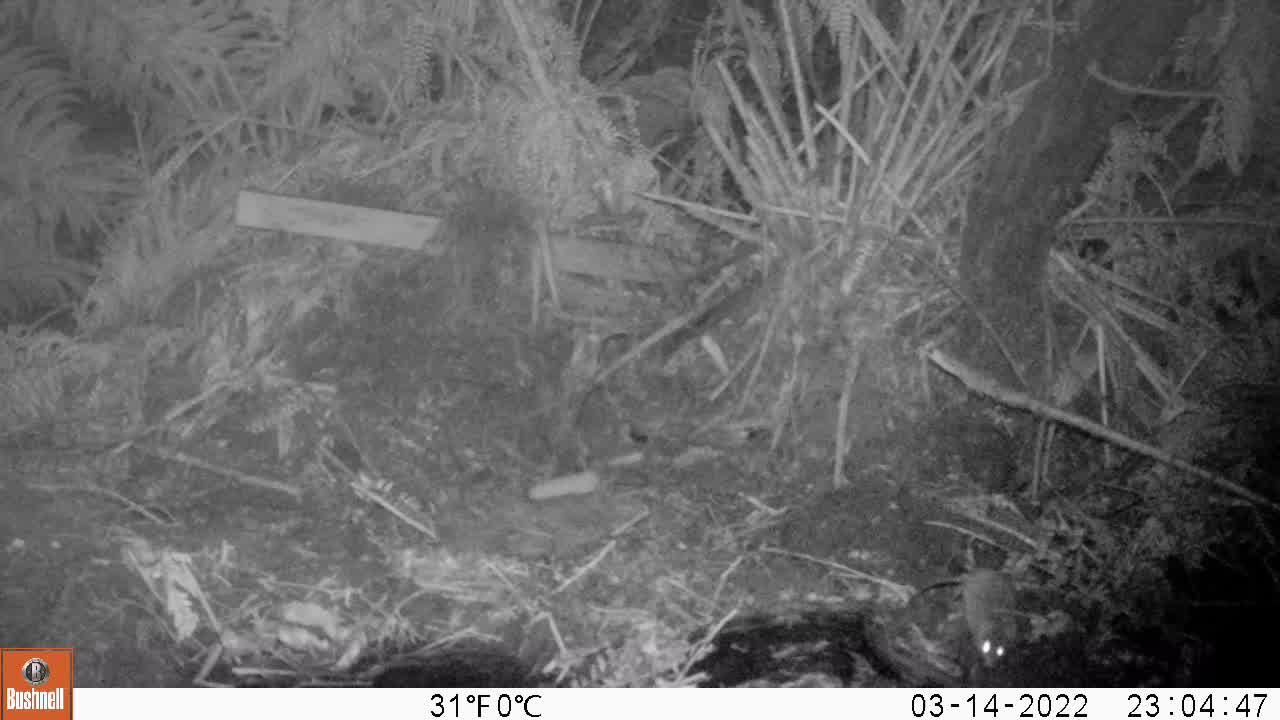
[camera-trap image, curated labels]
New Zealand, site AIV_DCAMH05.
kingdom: Animalia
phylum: Chordata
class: Mammalia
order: Rodentia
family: Muridae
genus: Mus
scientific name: Mus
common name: mouse